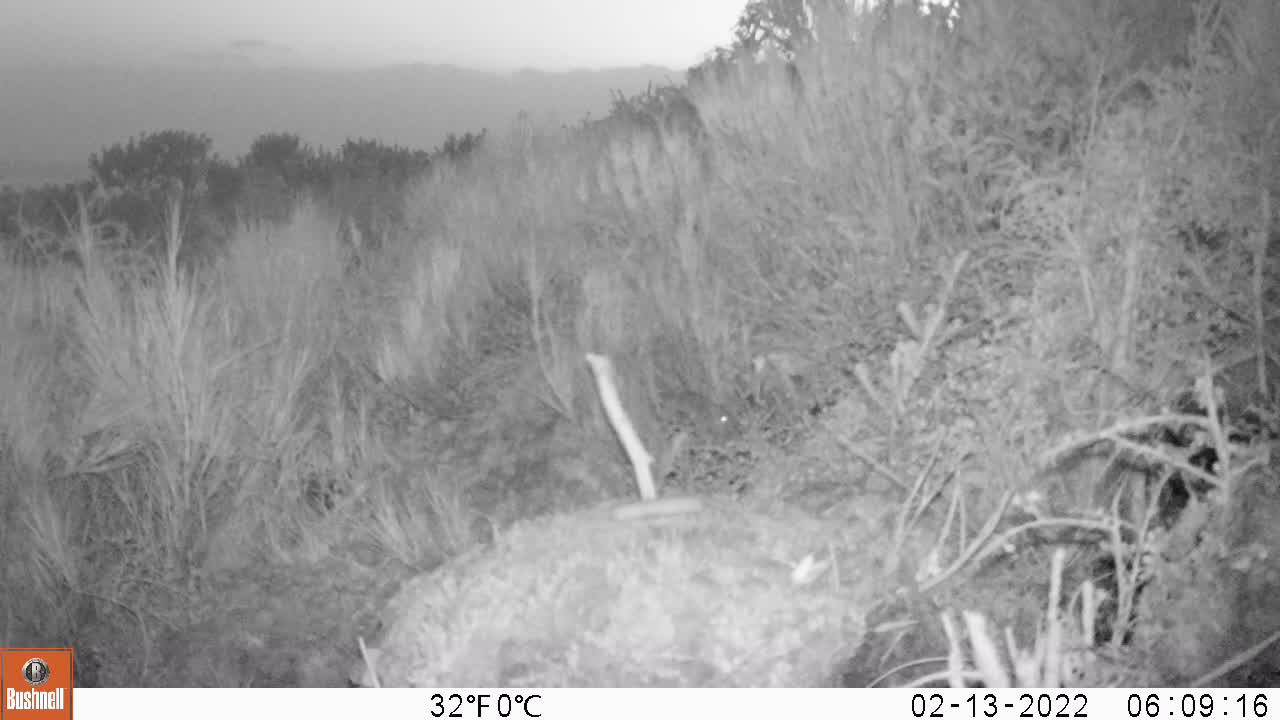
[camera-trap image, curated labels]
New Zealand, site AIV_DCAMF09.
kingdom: Animalia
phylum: Chordata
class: Mammalia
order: Rodentia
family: Muridae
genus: Mus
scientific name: Mus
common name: mouse